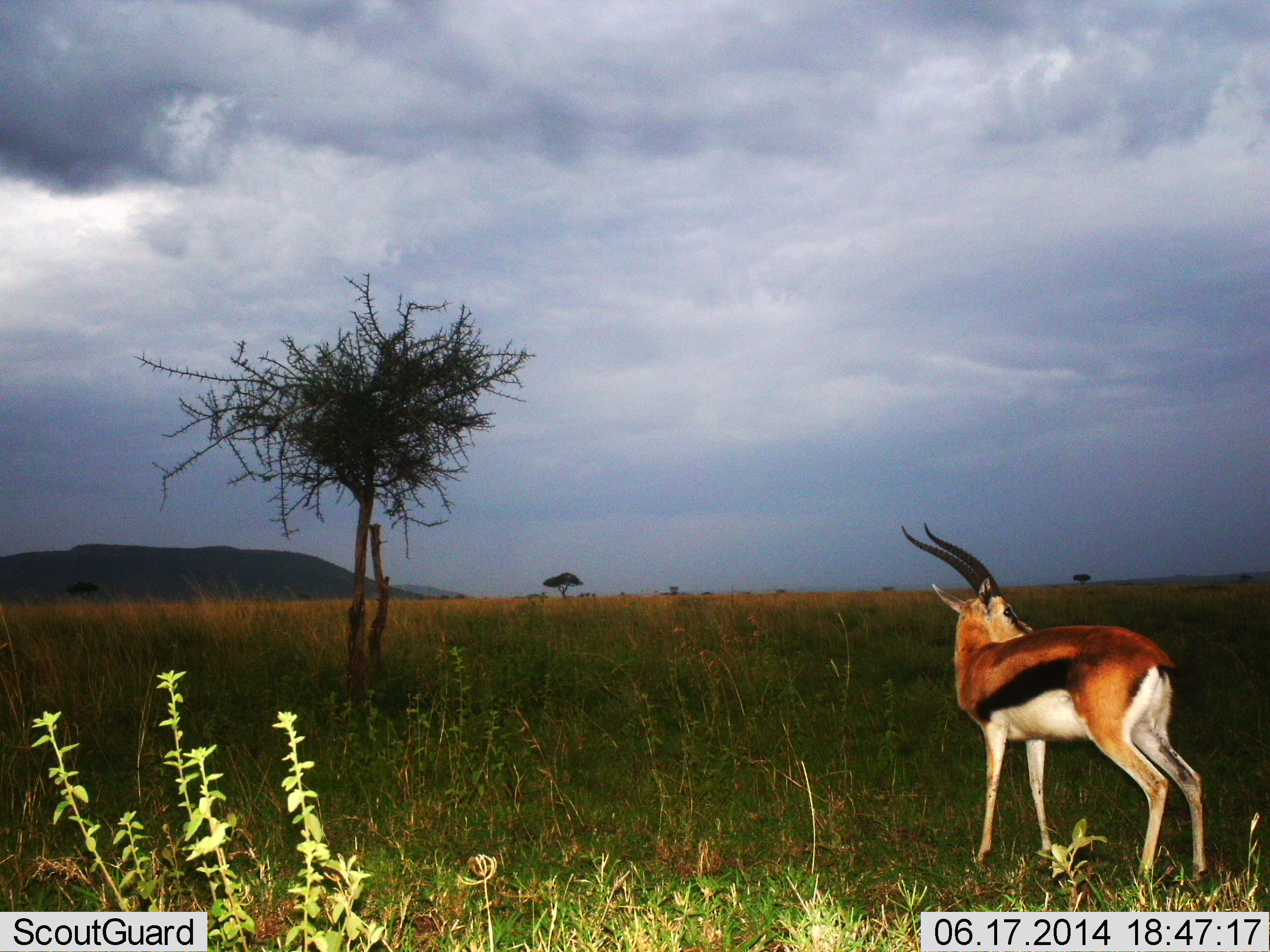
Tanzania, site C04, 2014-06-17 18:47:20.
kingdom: Animalia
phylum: Chordata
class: Mammalia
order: Artiodactyla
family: Bovidae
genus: Eudorcas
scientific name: Eudorcas thomsonii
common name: thomson's gazelle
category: gazellethomsons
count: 1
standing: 90%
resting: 0%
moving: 10%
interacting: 10%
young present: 0%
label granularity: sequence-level